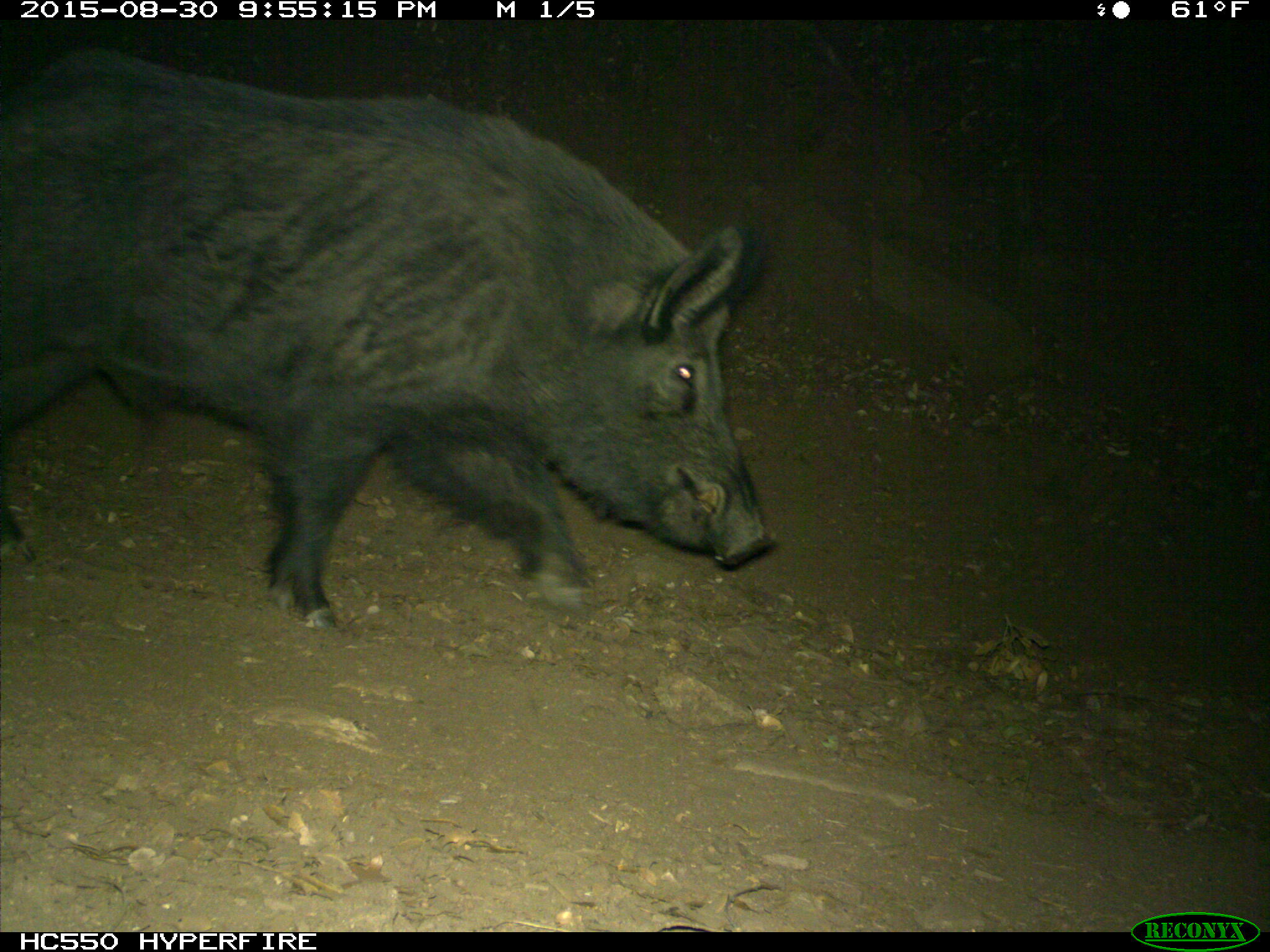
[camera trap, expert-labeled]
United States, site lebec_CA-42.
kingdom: Animalia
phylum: Chordata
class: Mammalia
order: Artiodactyla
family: Suidae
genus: Sus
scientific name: Sus scrofa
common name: wild boar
Sus scrofa (wild boar).